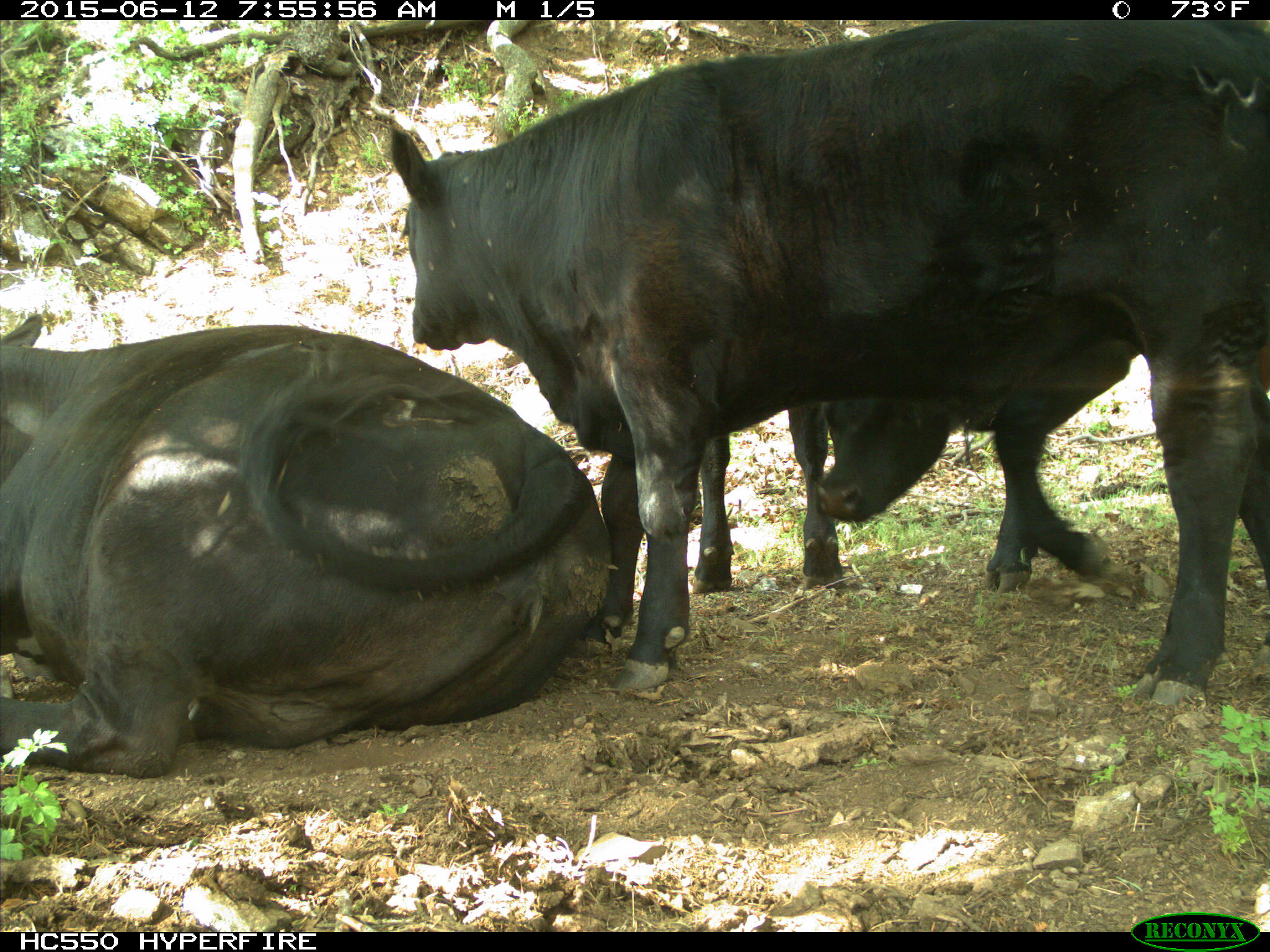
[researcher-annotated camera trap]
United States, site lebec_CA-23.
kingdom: Animalia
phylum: Chordata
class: Mammalia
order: Artiodactyla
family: Bovidae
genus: Bos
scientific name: Bos taurus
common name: domestic cow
Bos taurus (domestic cow).